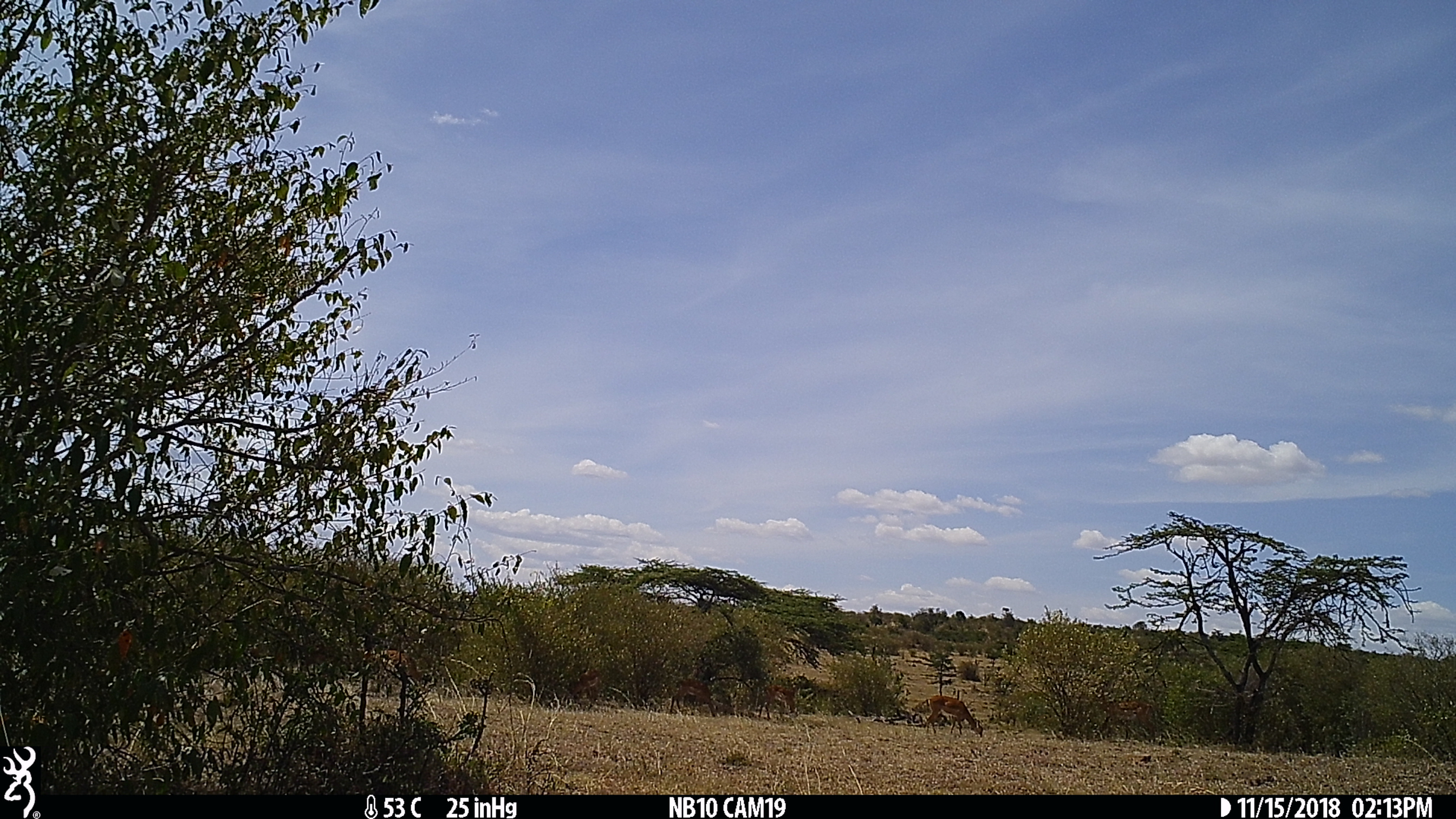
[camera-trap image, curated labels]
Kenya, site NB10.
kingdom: Animalia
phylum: Chordata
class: Mammalia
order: Artiodactyla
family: Bovidae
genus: Aepyceros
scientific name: Aepyceros melampus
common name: impala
Impala (Aepyceros melampus).